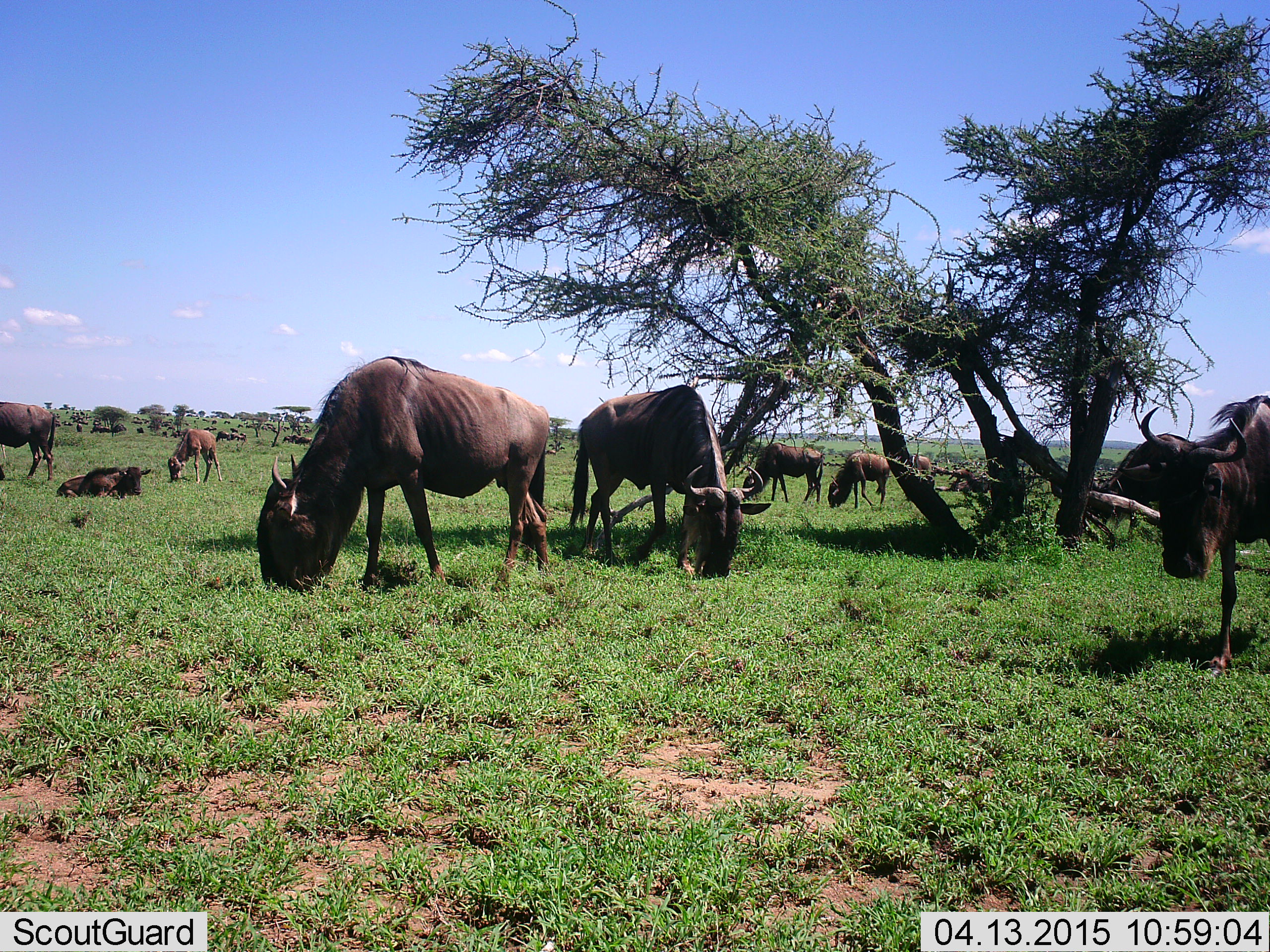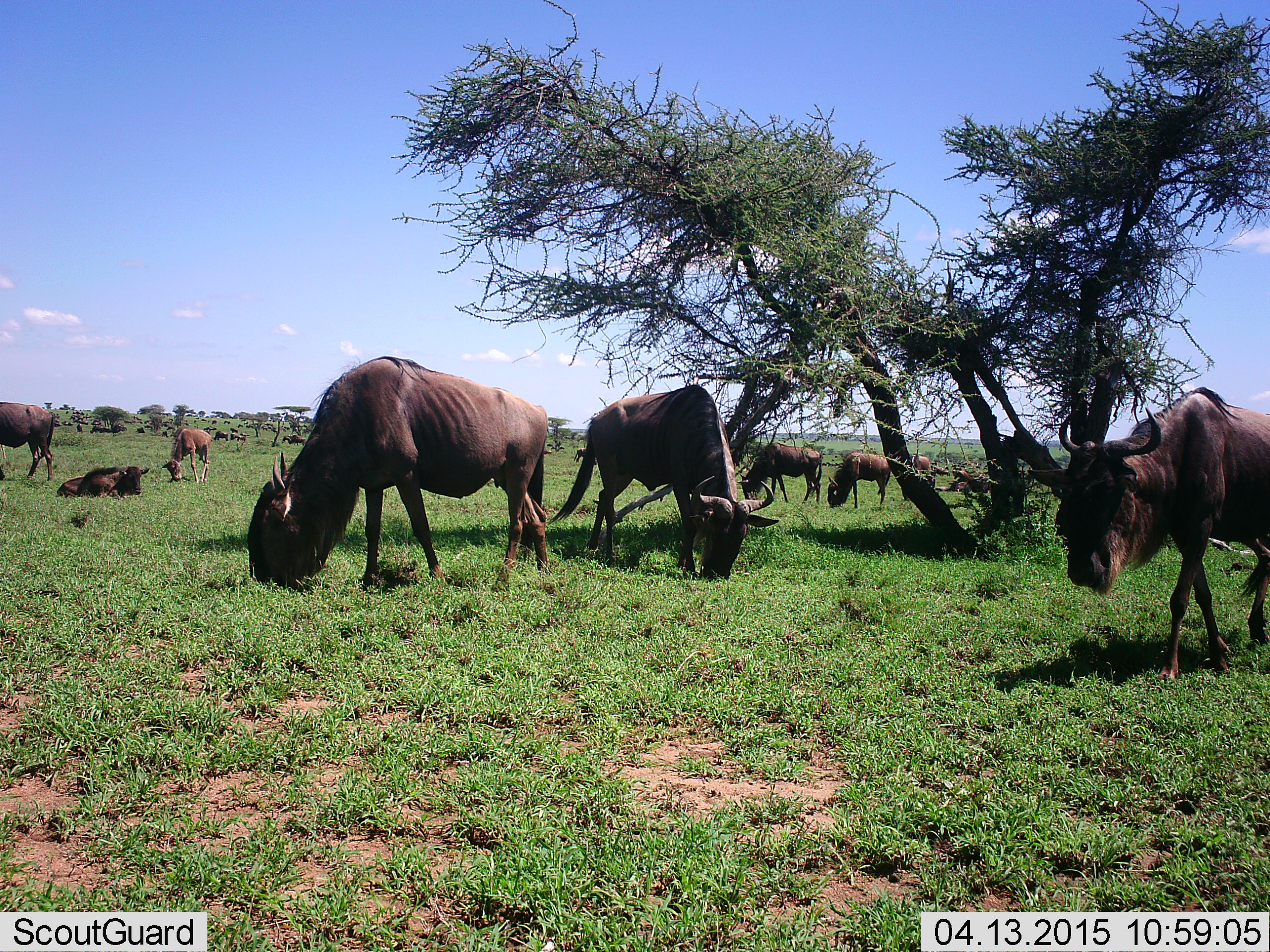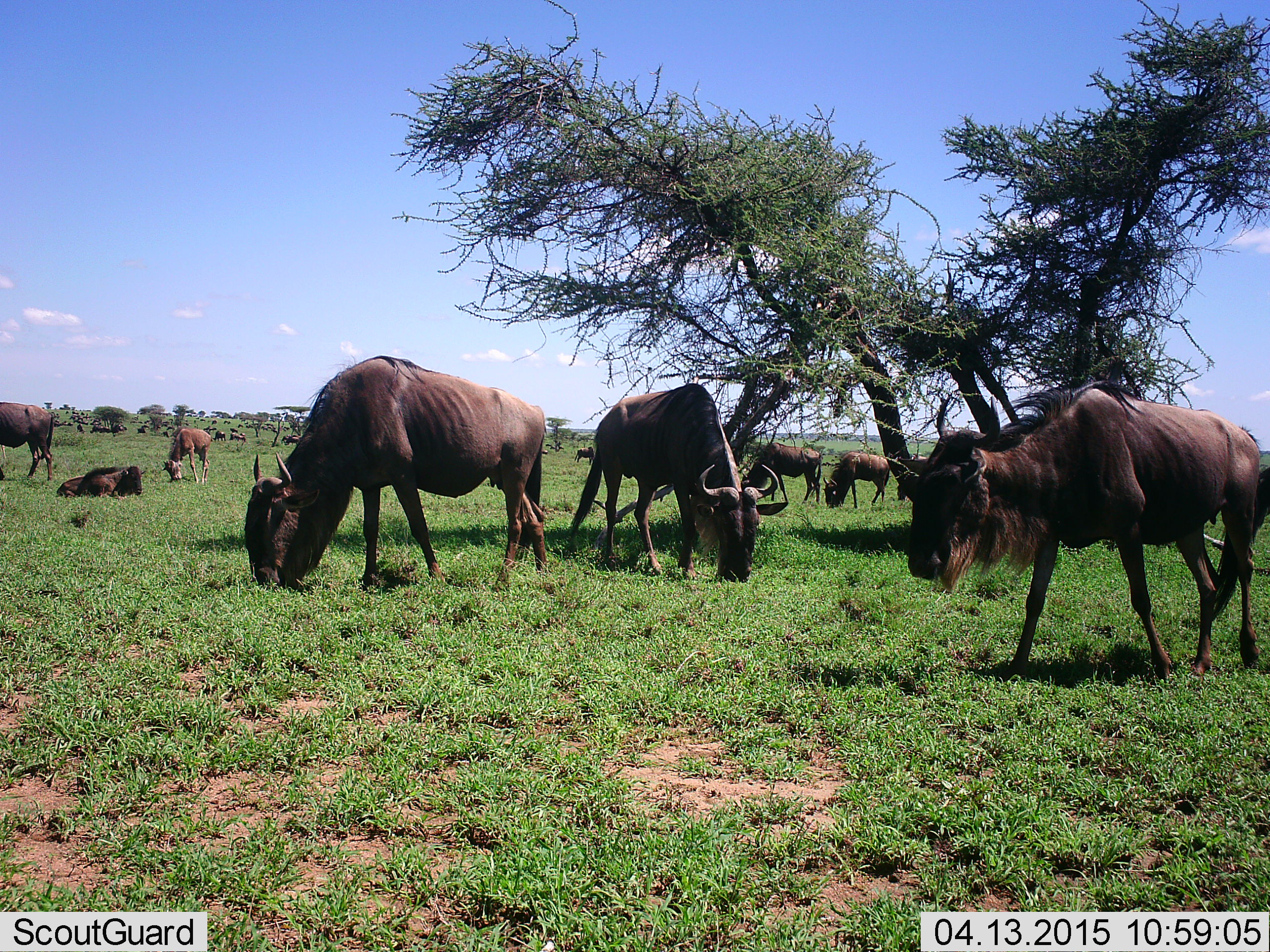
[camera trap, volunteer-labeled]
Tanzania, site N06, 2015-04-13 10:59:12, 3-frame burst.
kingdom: Animalia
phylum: Chordata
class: Mammalia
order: Artiodactyla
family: Bovidae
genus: Connochaetes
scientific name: Connochaetes taurinus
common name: blue wildebeest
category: wildebeest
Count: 11-50.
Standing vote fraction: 50%.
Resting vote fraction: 50%.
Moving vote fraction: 60%.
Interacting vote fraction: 0%.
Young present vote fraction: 50%.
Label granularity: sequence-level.